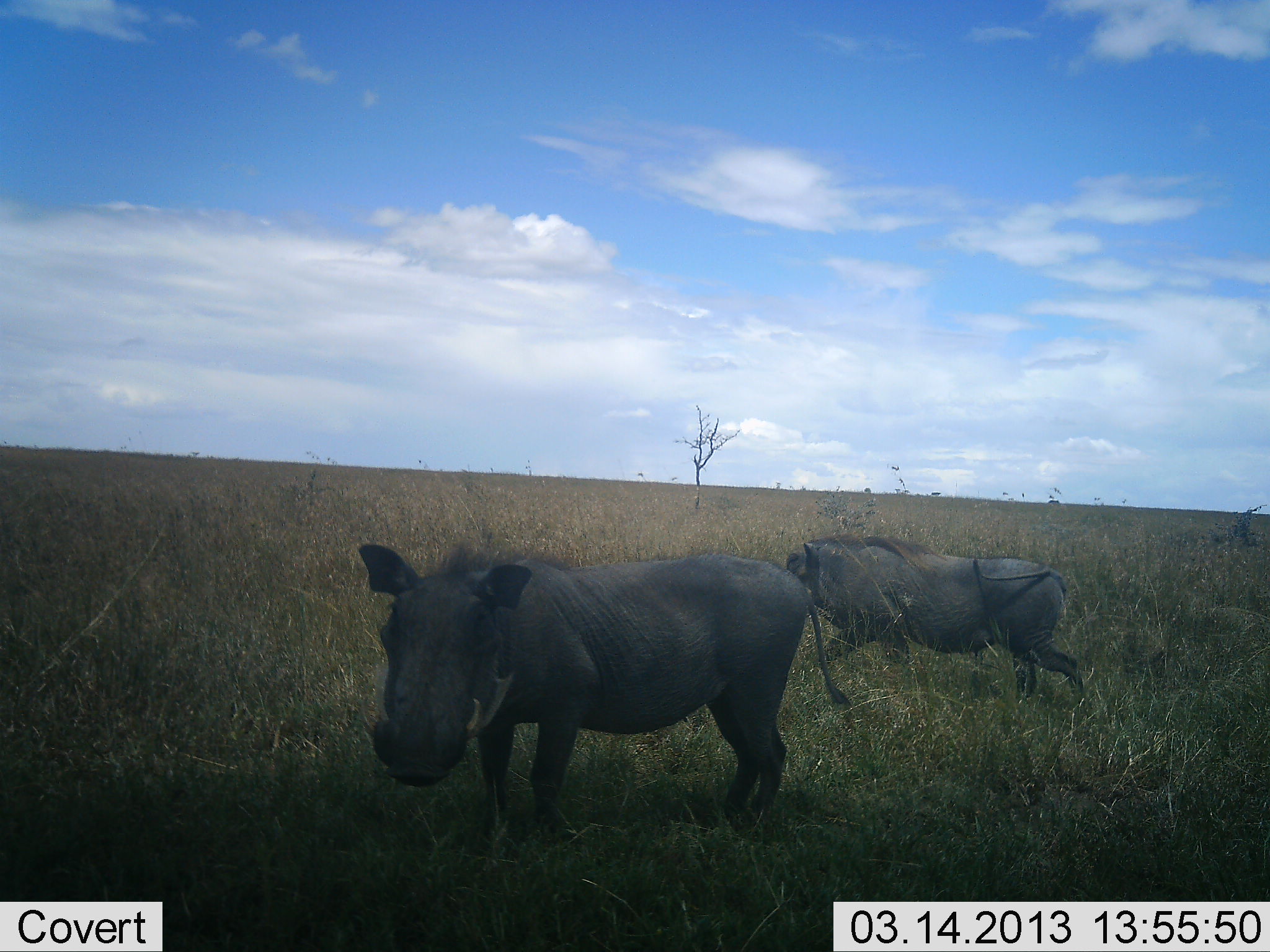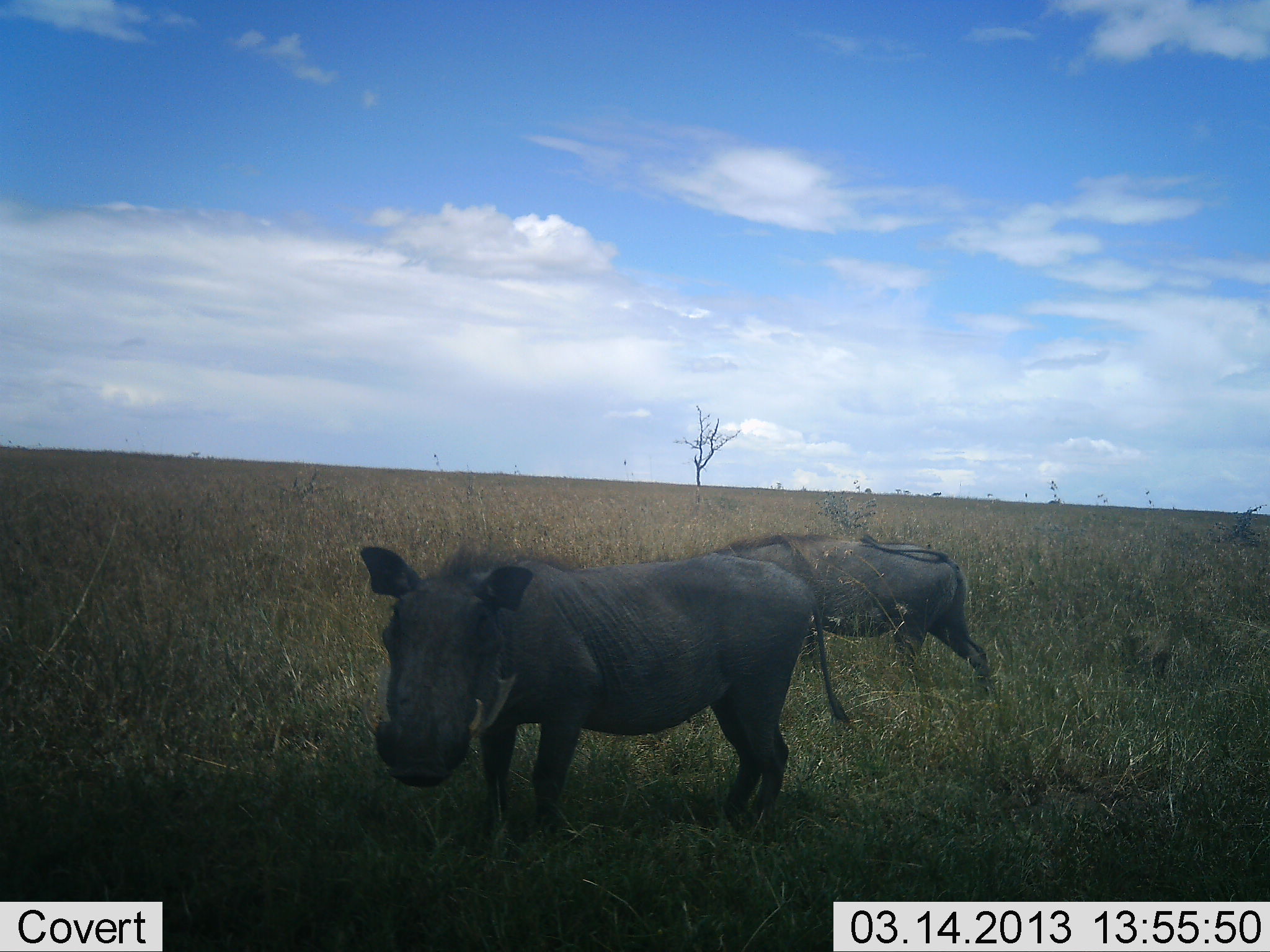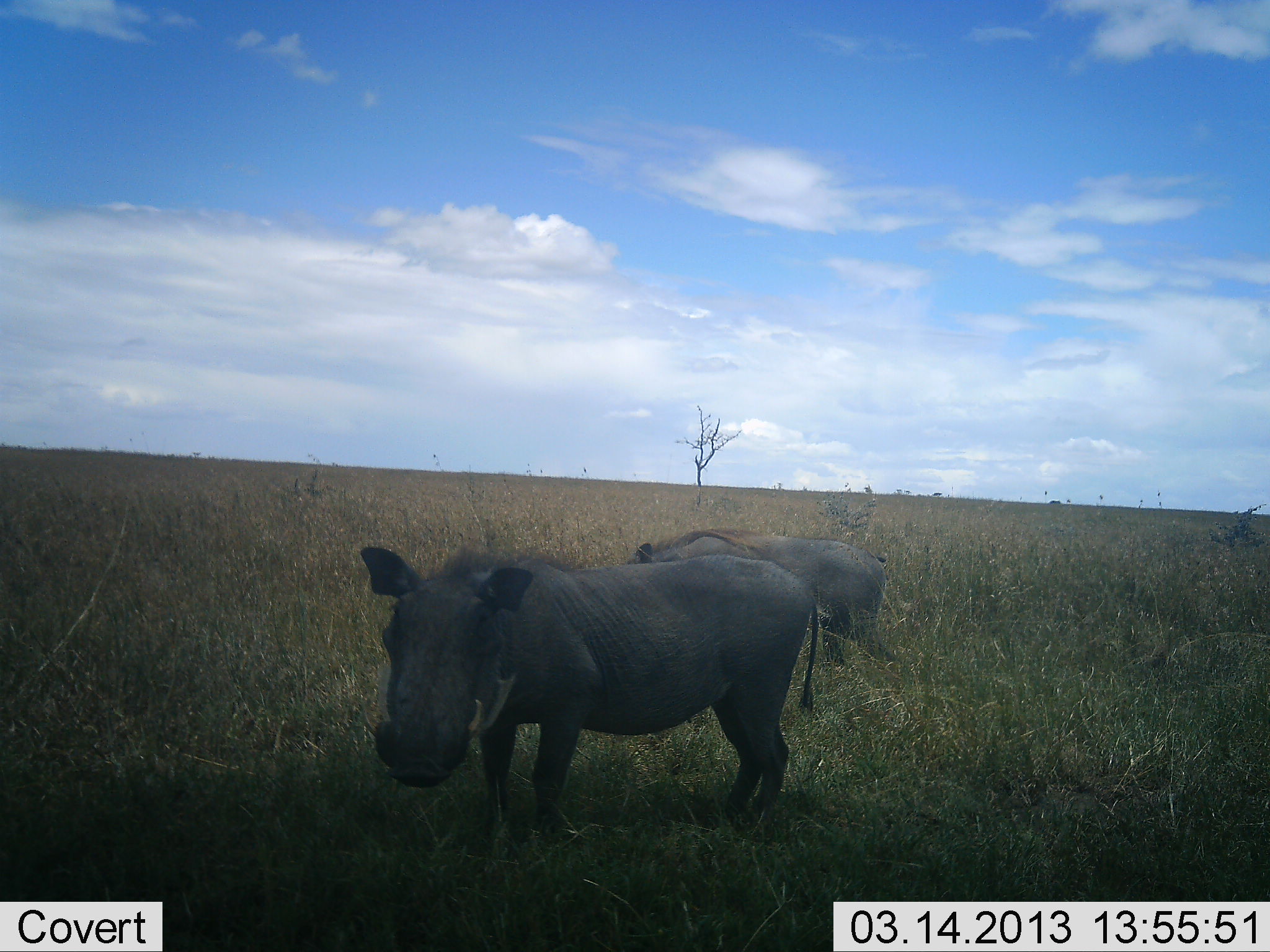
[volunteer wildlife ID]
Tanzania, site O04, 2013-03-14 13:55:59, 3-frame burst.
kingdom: Animalia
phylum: Chordata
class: Mammalia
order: Artiodactyla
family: Suidae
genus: Phacochoerus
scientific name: Phacochoerus africanus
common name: warthog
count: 2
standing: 83%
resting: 0%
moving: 87%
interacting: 9%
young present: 0%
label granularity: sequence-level